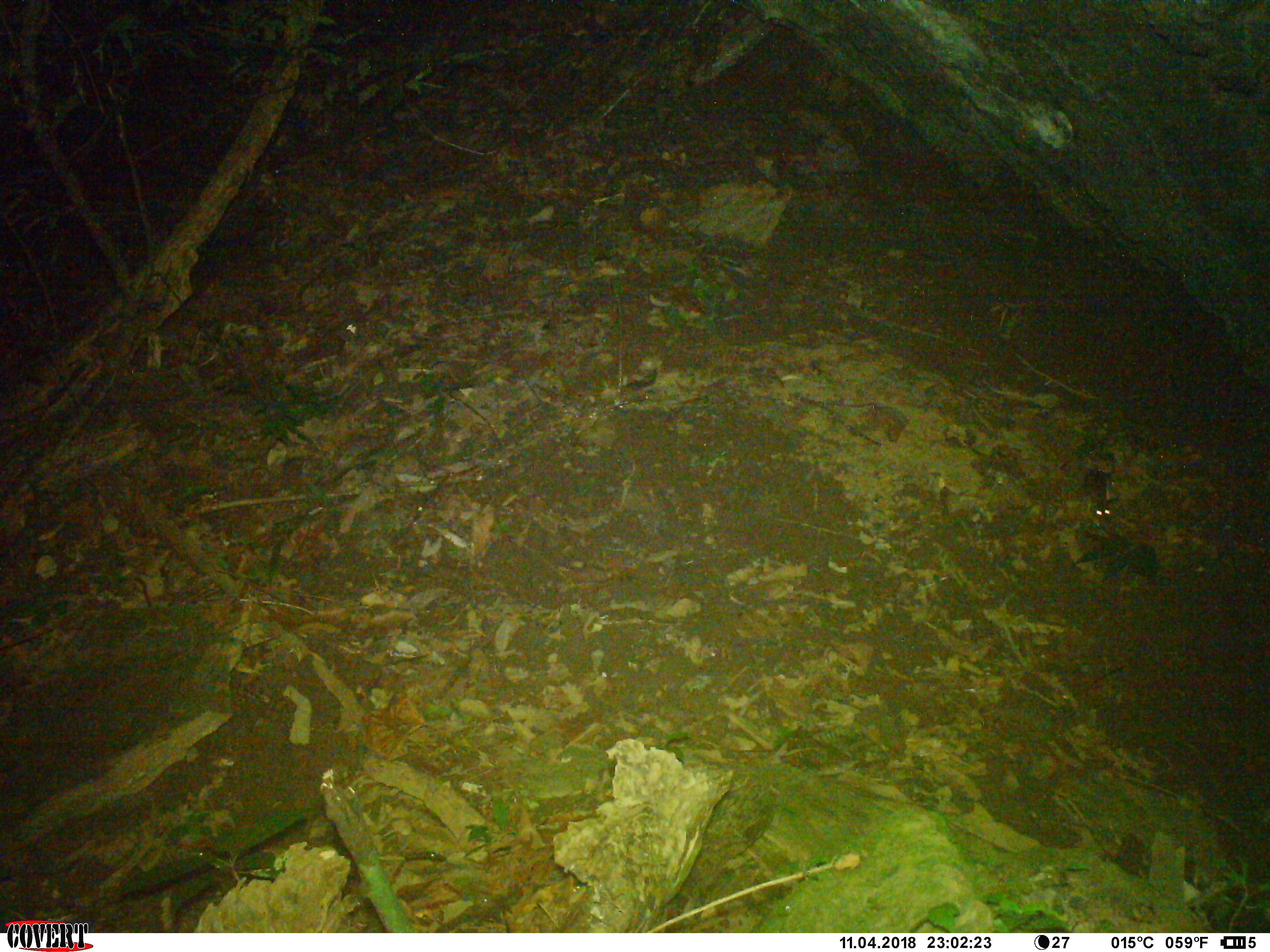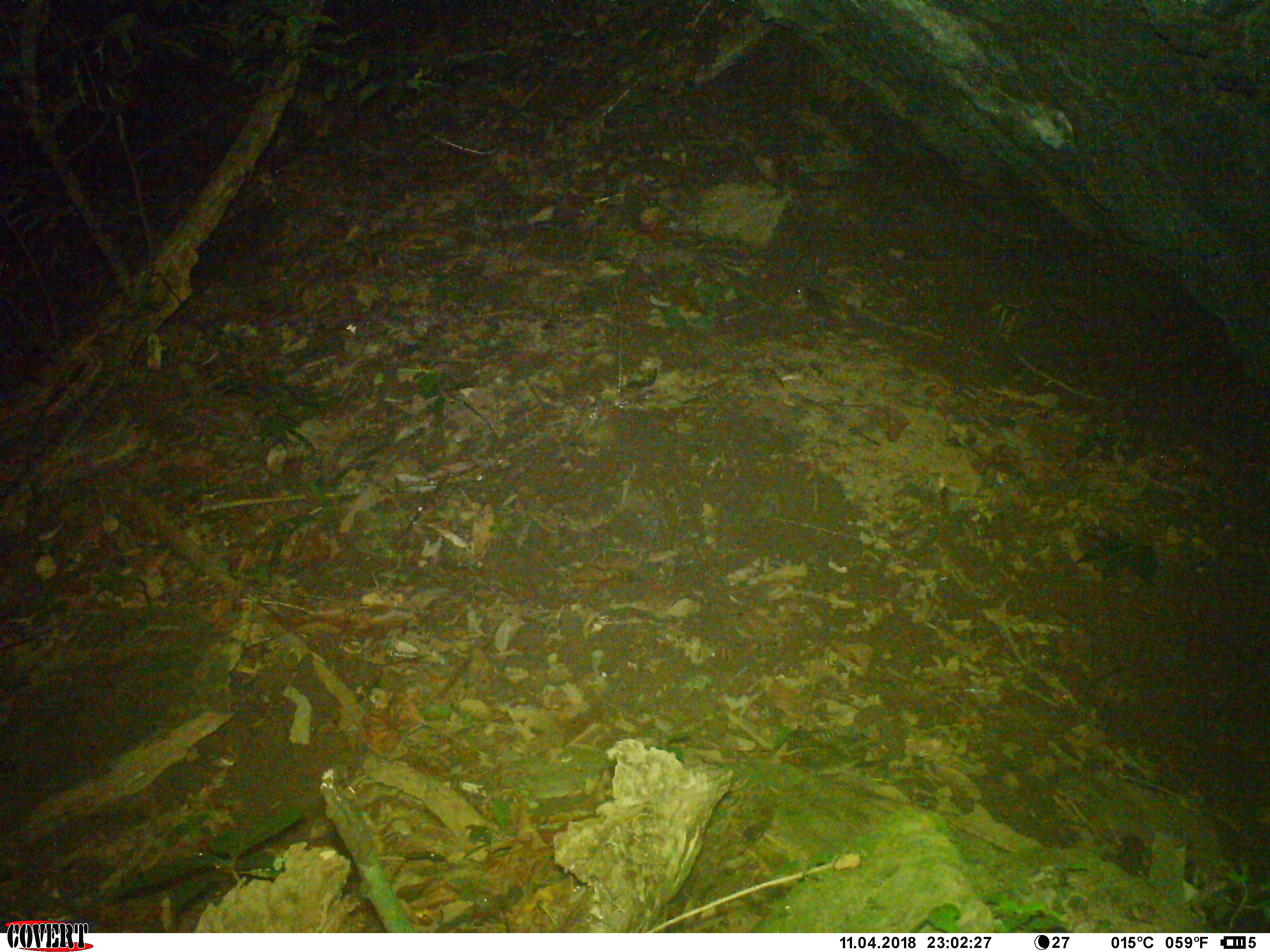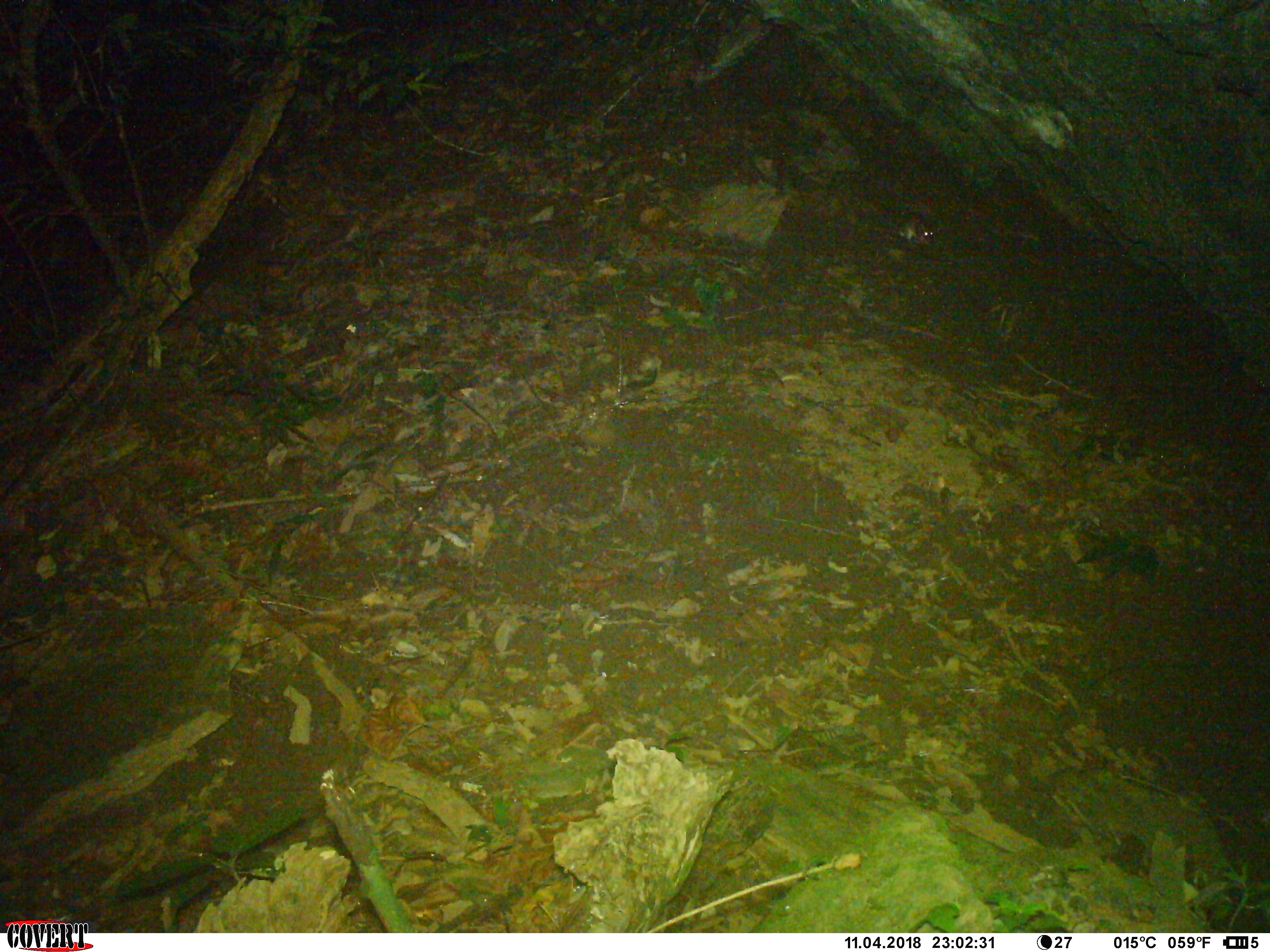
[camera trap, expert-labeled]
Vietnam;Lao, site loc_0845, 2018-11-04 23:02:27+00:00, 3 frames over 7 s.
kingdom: Animalia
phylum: Chordata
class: Mammalia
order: Rodentia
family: Muridae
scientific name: Muridae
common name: old-world mice and rats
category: unidentified murid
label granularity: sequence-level